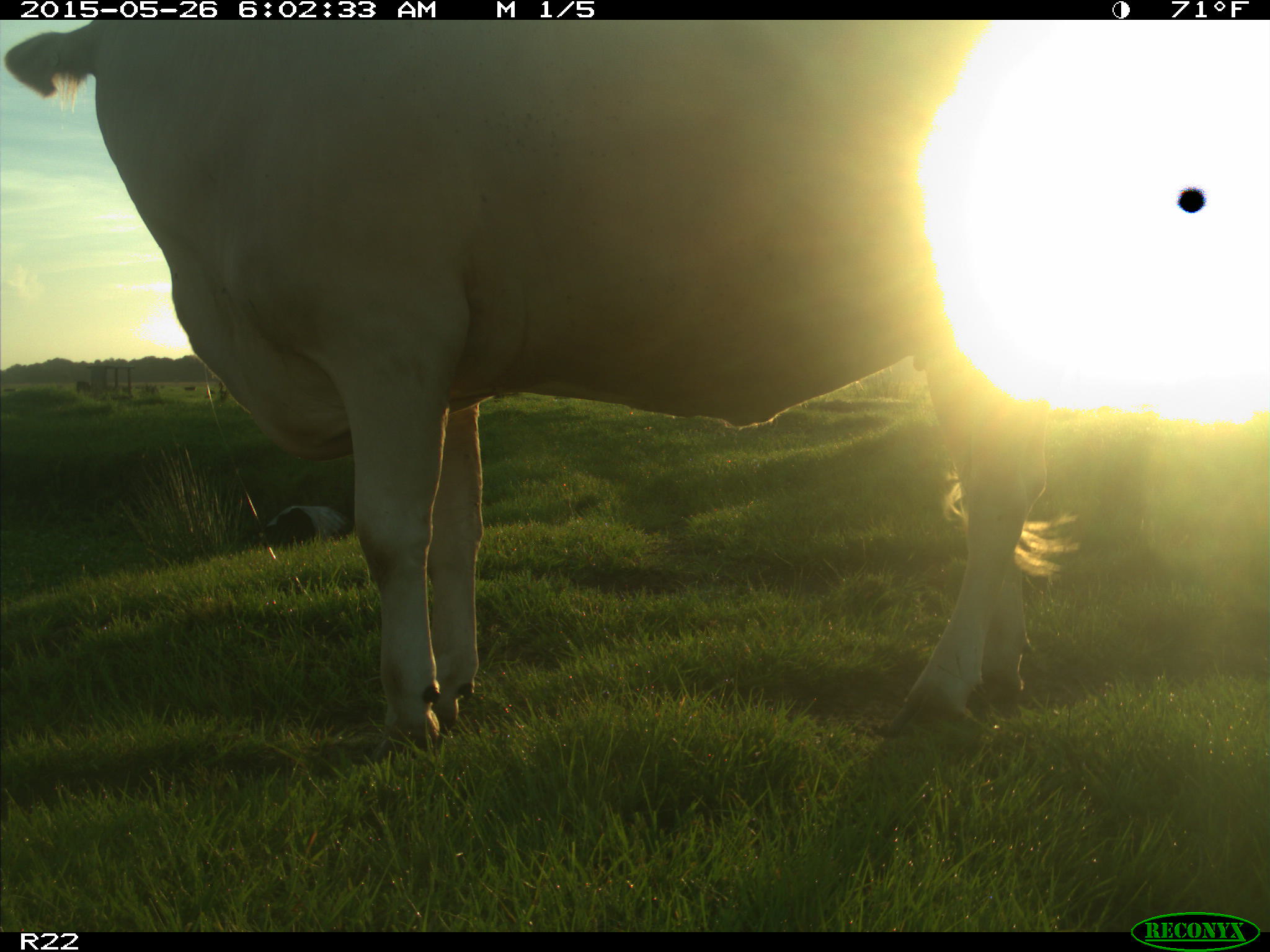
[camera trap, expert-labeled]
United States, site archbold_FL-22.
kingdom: Animalia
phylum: Chordata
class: Mammalia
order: Artiodactyla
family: Bovidae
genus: Bos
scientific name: Bos taurus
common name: domestic cow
Bos taurus (domestic cow).